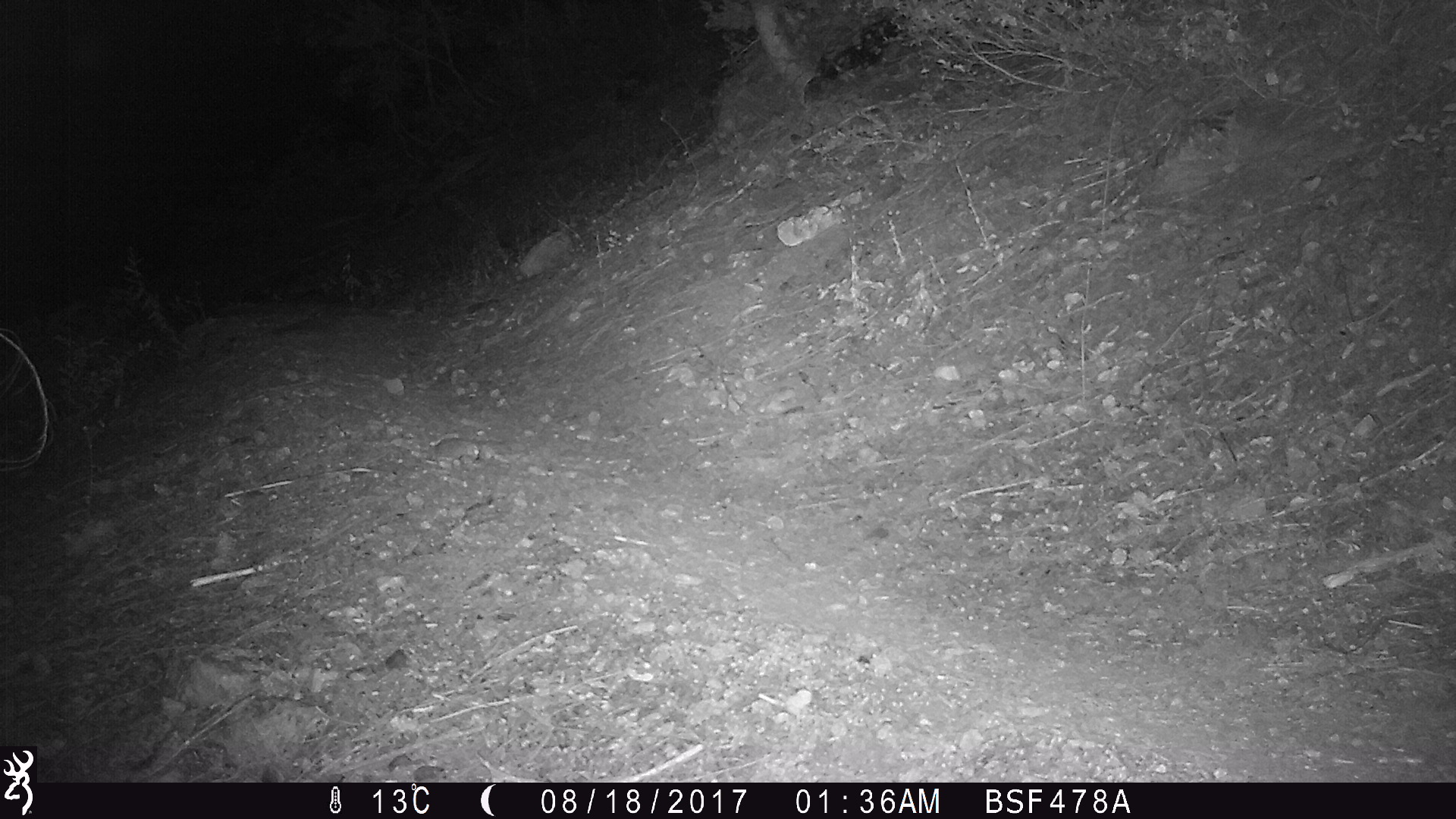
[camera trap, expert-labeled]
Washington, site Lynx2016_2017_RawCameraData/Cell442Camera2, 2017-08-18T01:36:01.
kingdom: Animalia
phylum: Chordata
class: Mammalia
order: Lagomorpha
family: Leporidae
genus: Lepus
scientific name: Lepus americanus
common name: snowshoe hare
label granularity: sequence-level